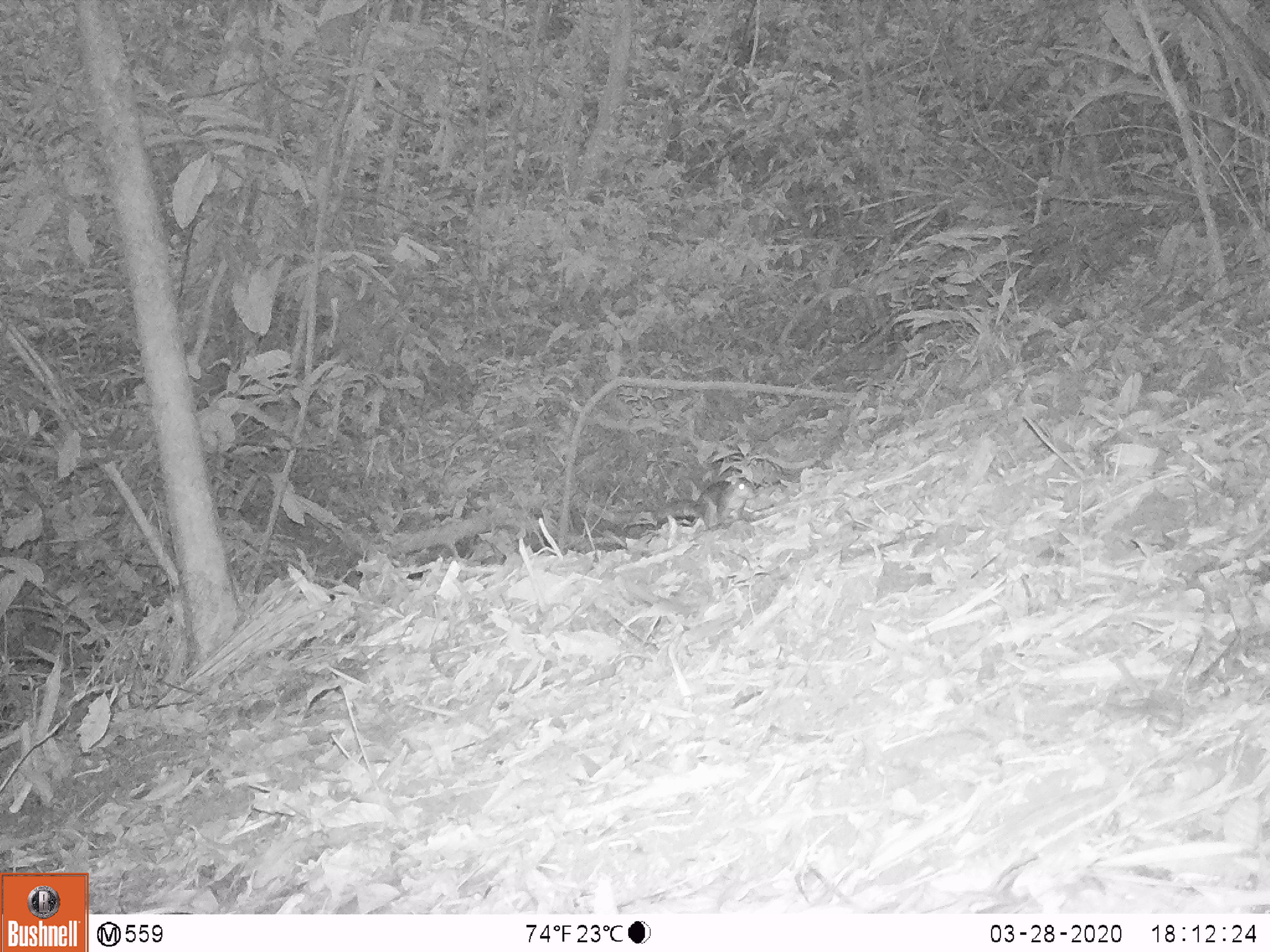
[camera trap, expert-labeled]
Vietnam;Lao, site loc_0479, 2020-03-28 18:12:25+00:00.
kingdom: Animalia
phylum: Chordata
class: Mammalia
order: Rodentia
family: Sciuridae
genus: Dremomys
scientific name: Dremomys rufigenis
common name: red-cheeked squirrel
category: red cheeked squirrel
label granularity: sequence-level